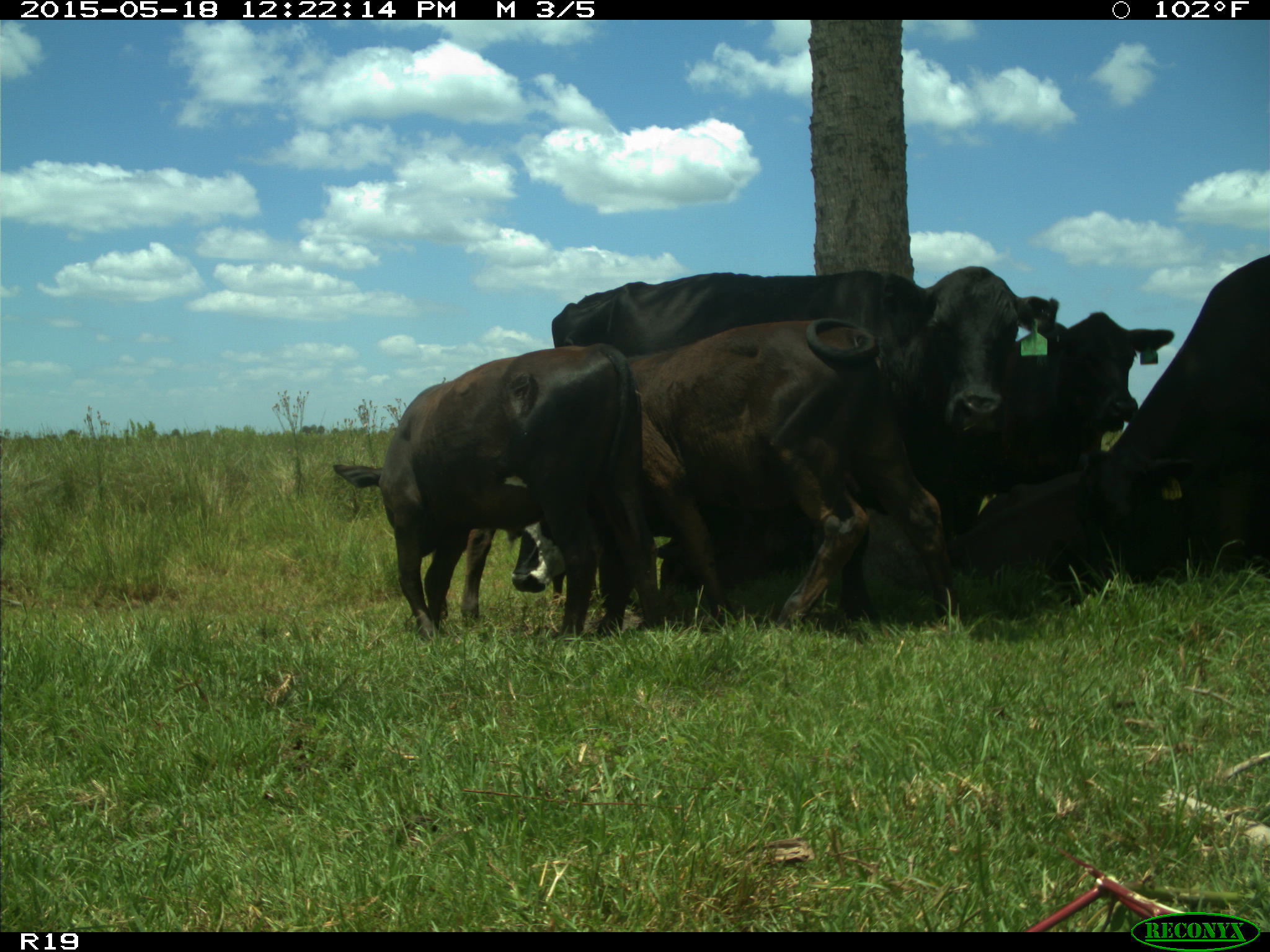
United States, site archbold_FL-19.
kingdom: Animalia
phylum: Chordata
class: Mammalia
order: Artiodactyla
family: Bovidae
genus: Bos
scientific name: Bos taurus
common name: domestic cow